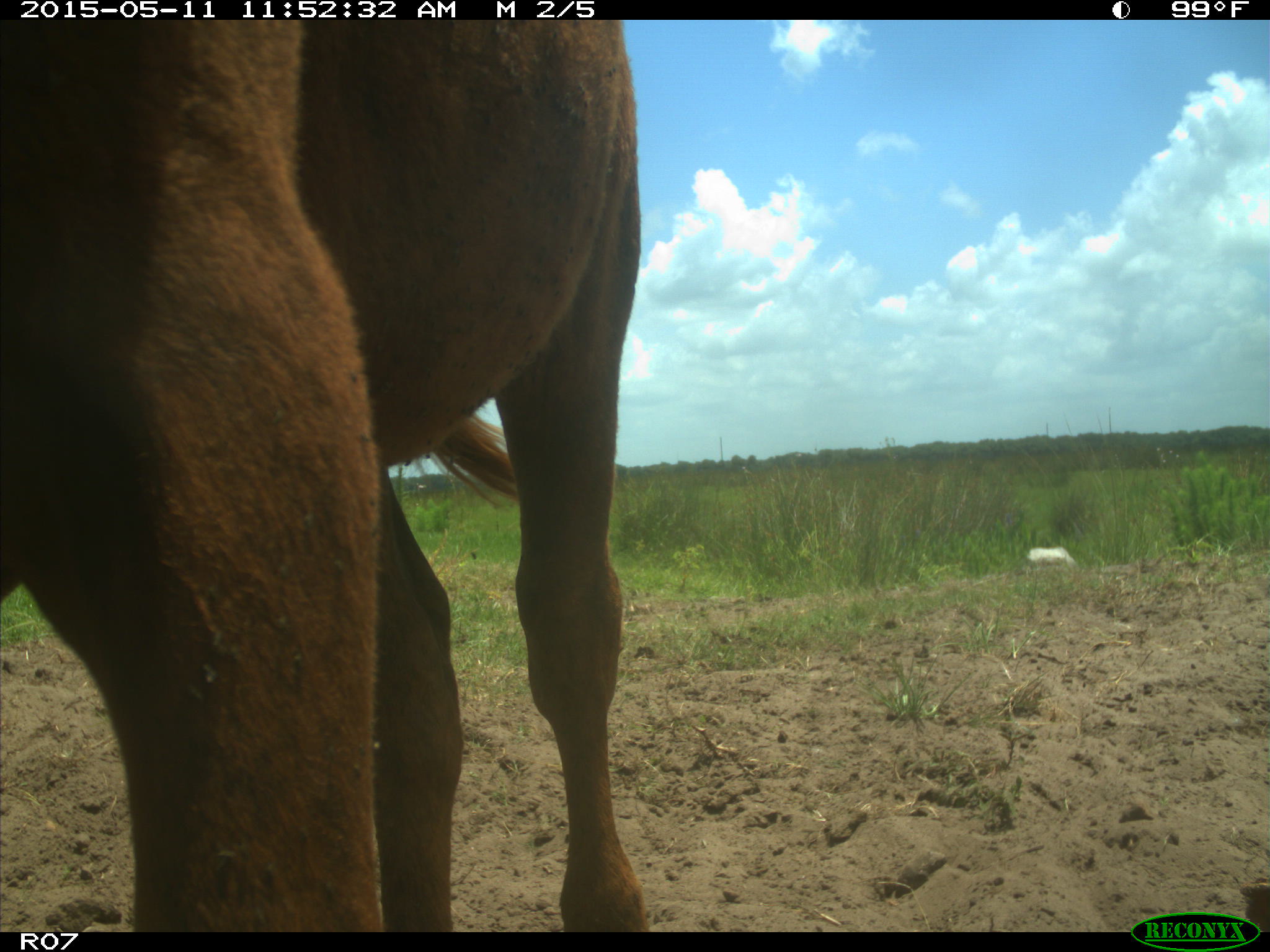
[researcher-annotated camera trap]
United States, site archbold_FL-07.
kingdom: Animalia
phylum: Chordata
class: Mammalia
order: Artiodactyla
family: Bovidae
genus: Bos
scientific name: Bos taurus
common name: domestic cow